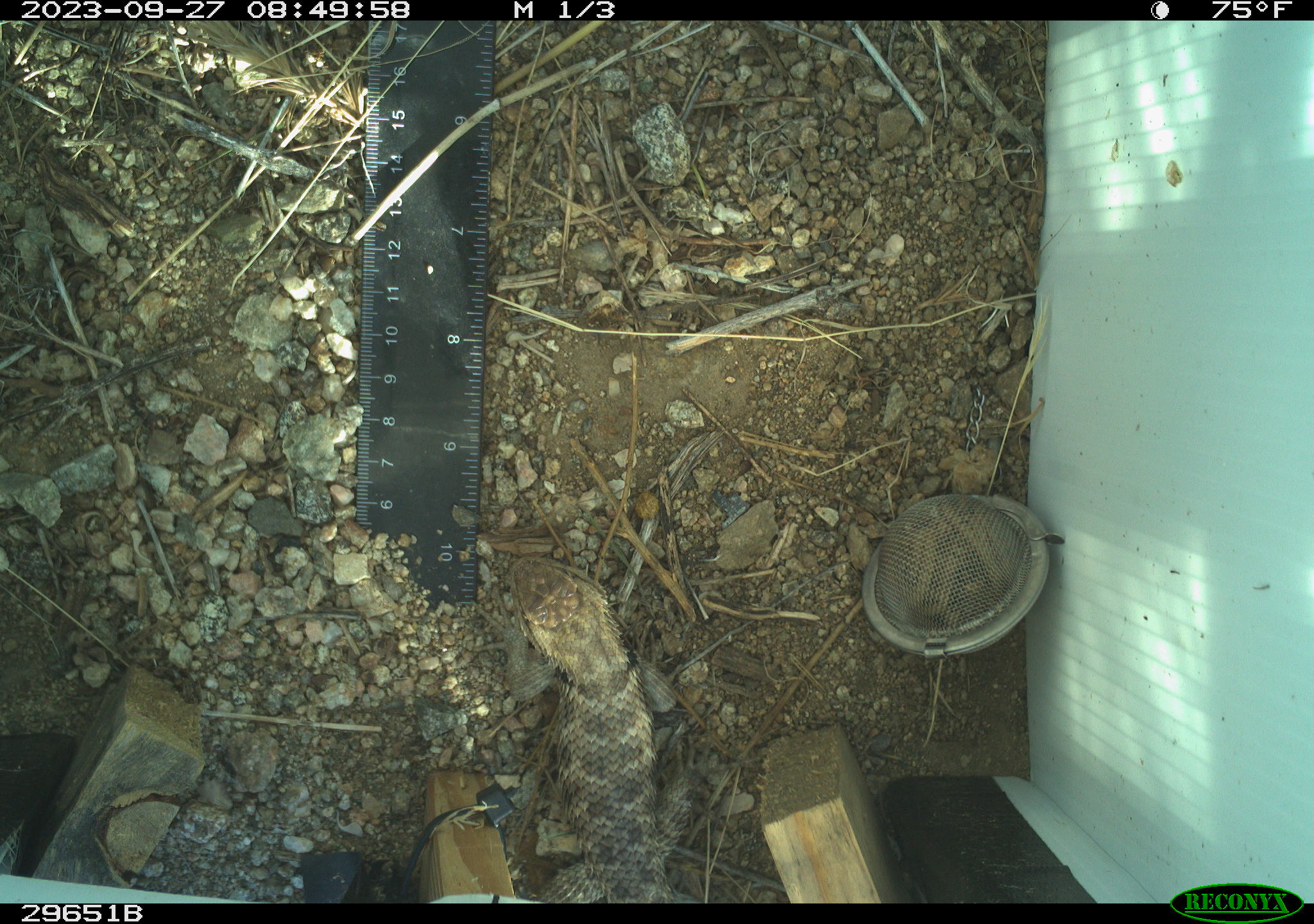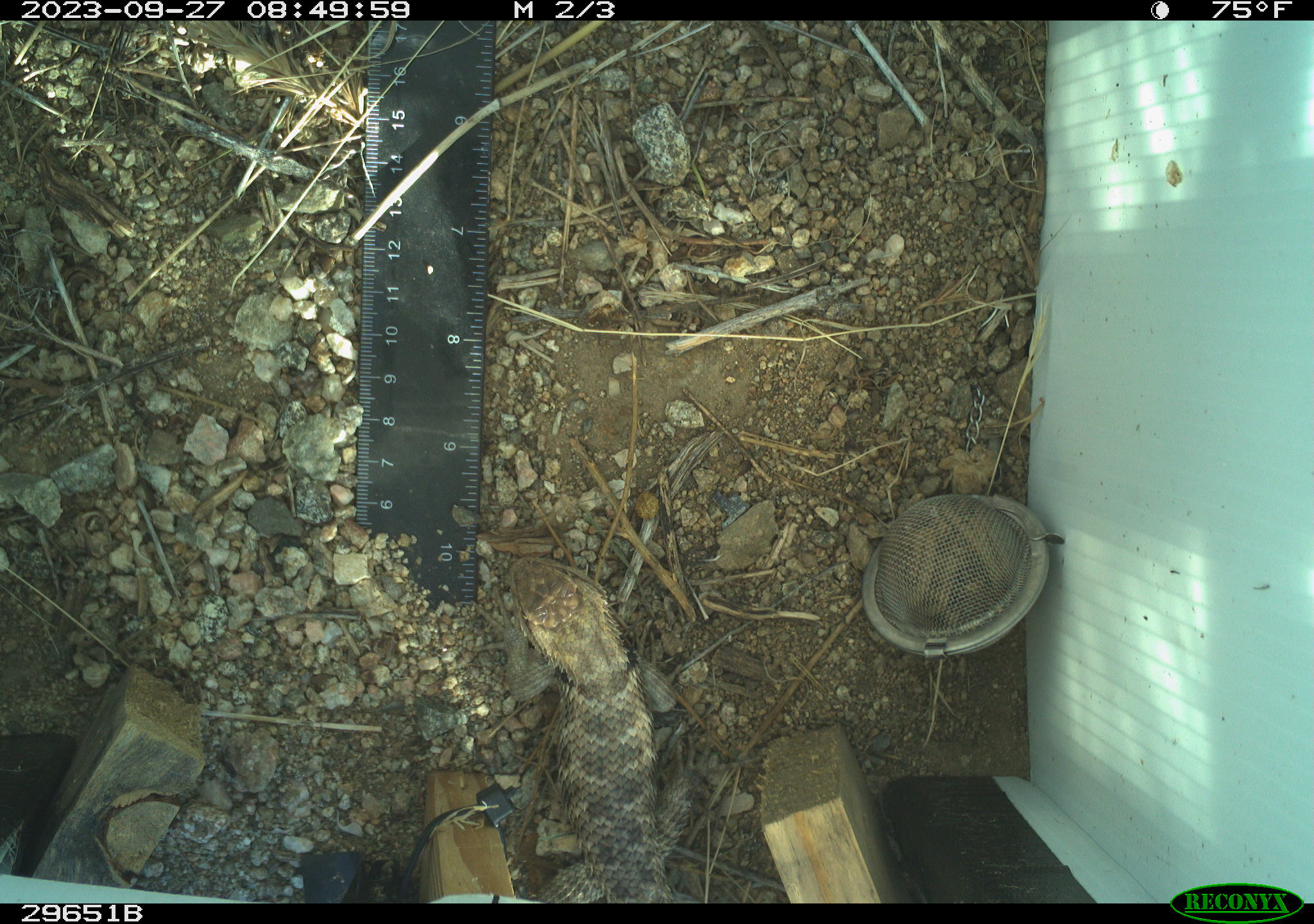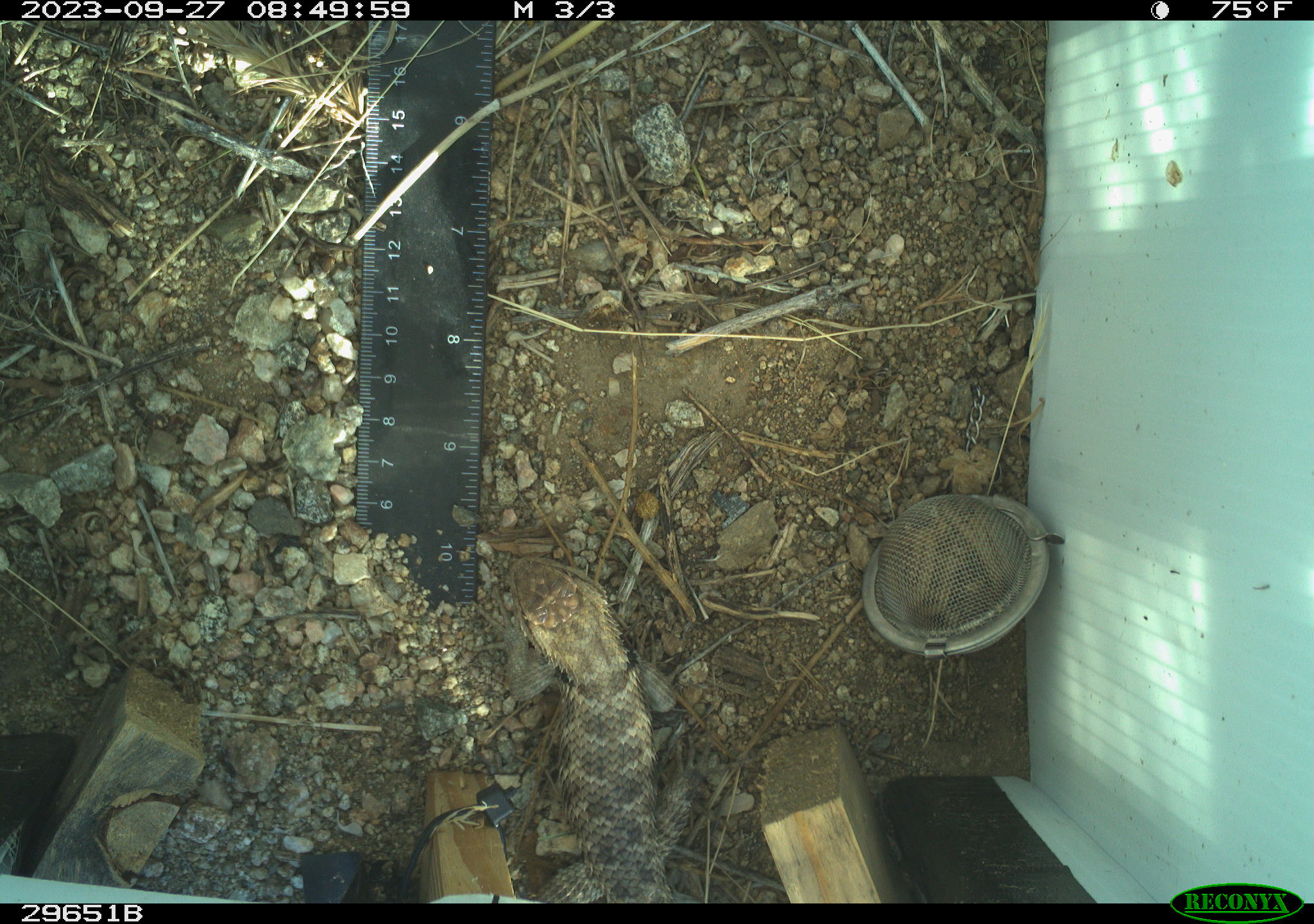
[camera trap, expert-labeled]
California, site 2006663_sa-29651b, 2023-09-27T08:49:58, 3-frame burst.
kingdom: Animalia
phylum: Chordata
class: Reptilia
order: Squamata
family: Phrynosomatidae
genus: Sceloporus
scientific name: Sceloporus uniformis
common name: yellow-backed spiny lizard